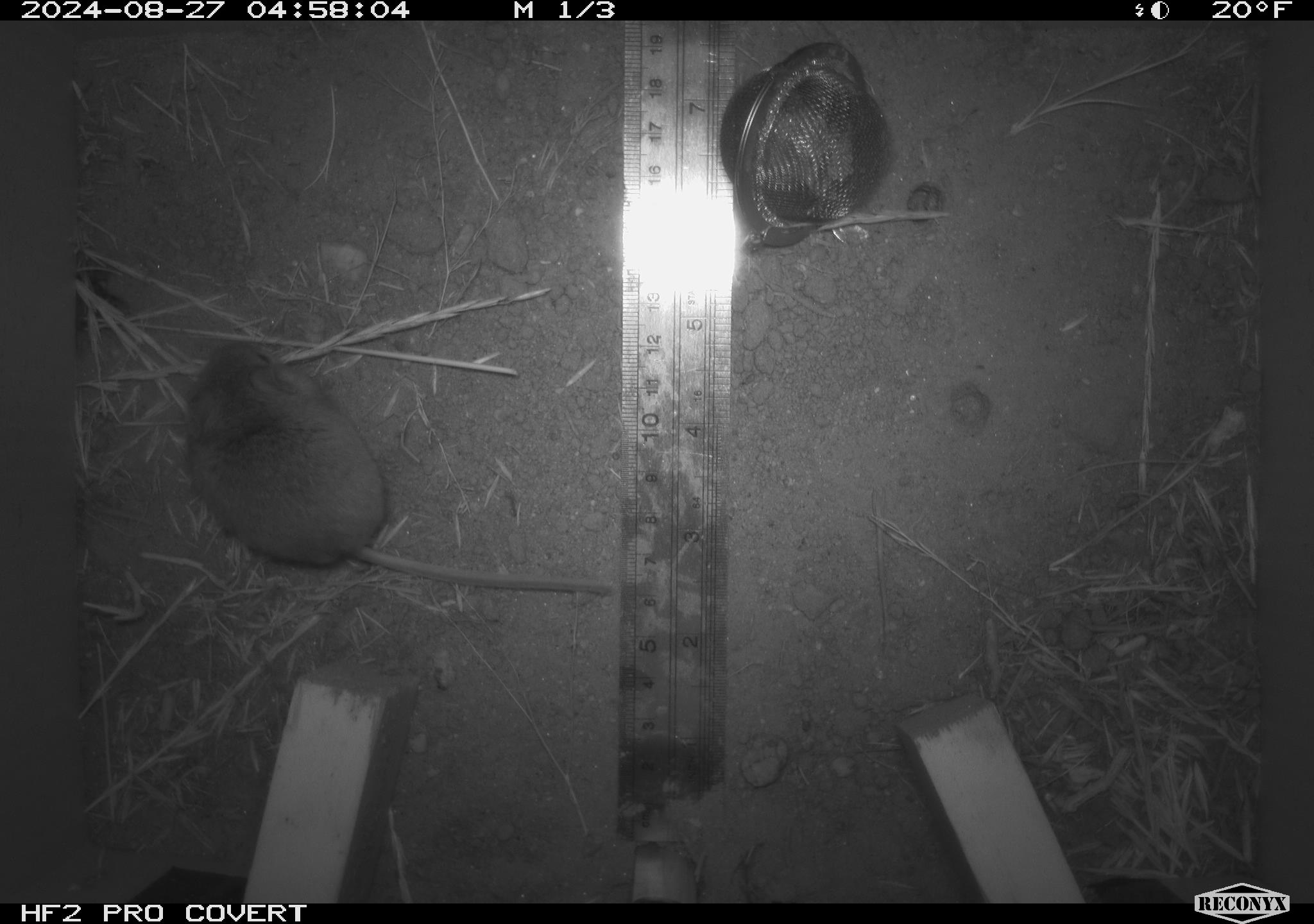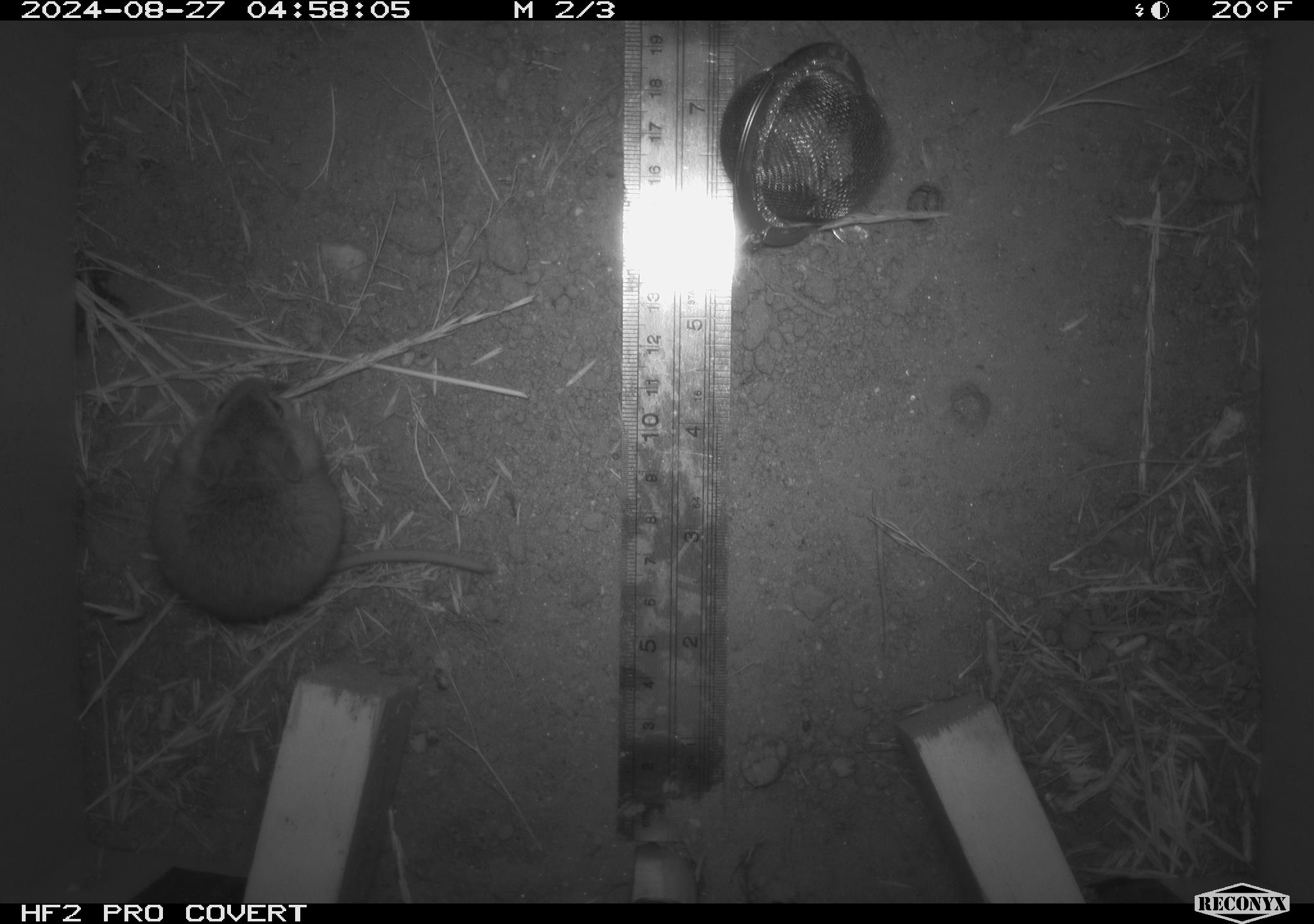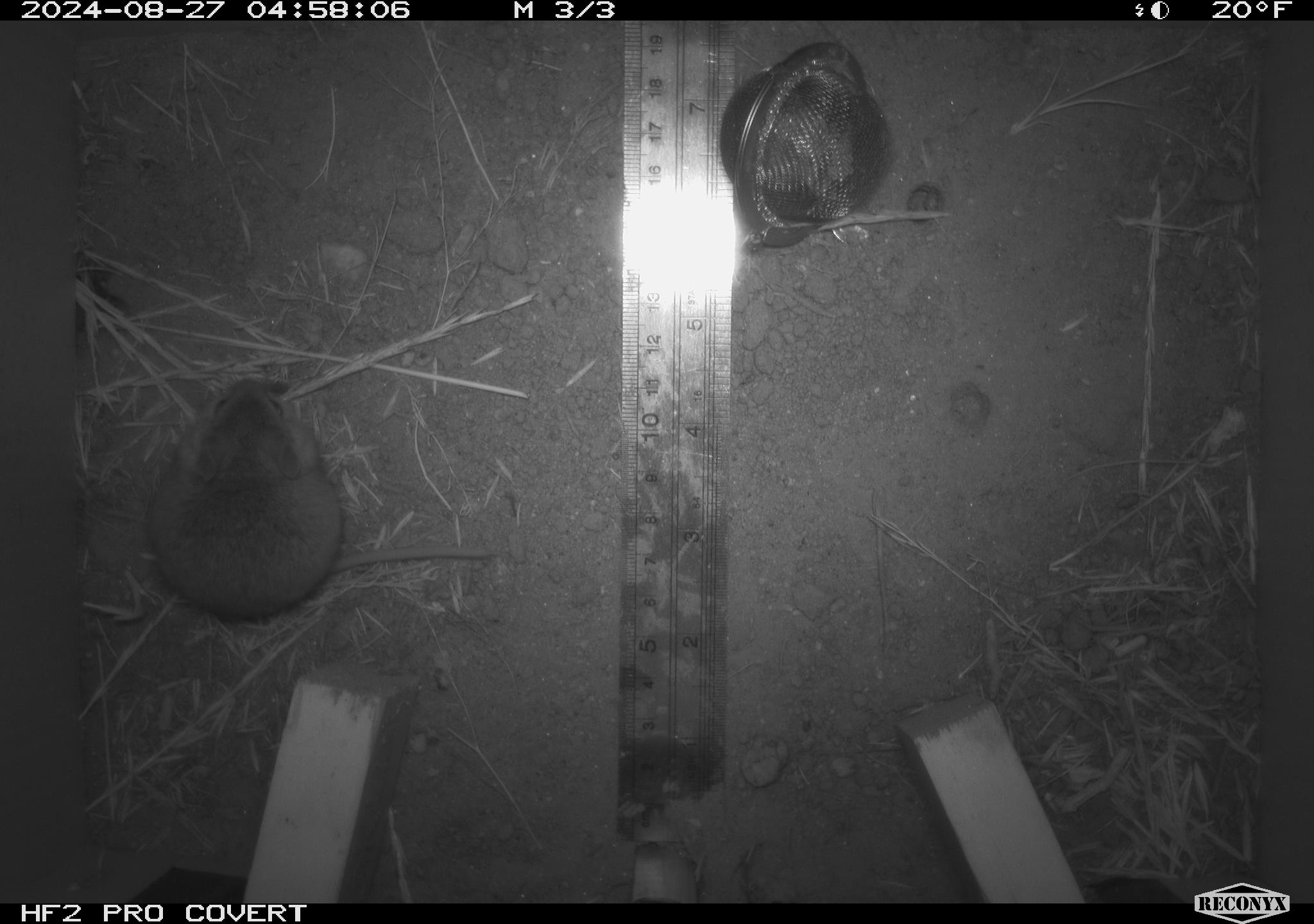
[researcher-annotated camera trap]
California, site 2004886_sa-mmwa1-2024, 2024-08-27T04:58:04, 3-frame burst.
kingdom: Animalia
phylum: Chordata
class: Mammalia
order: Rodentia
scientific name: Rodentia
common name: mouse species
Mouse species (Rodentia).